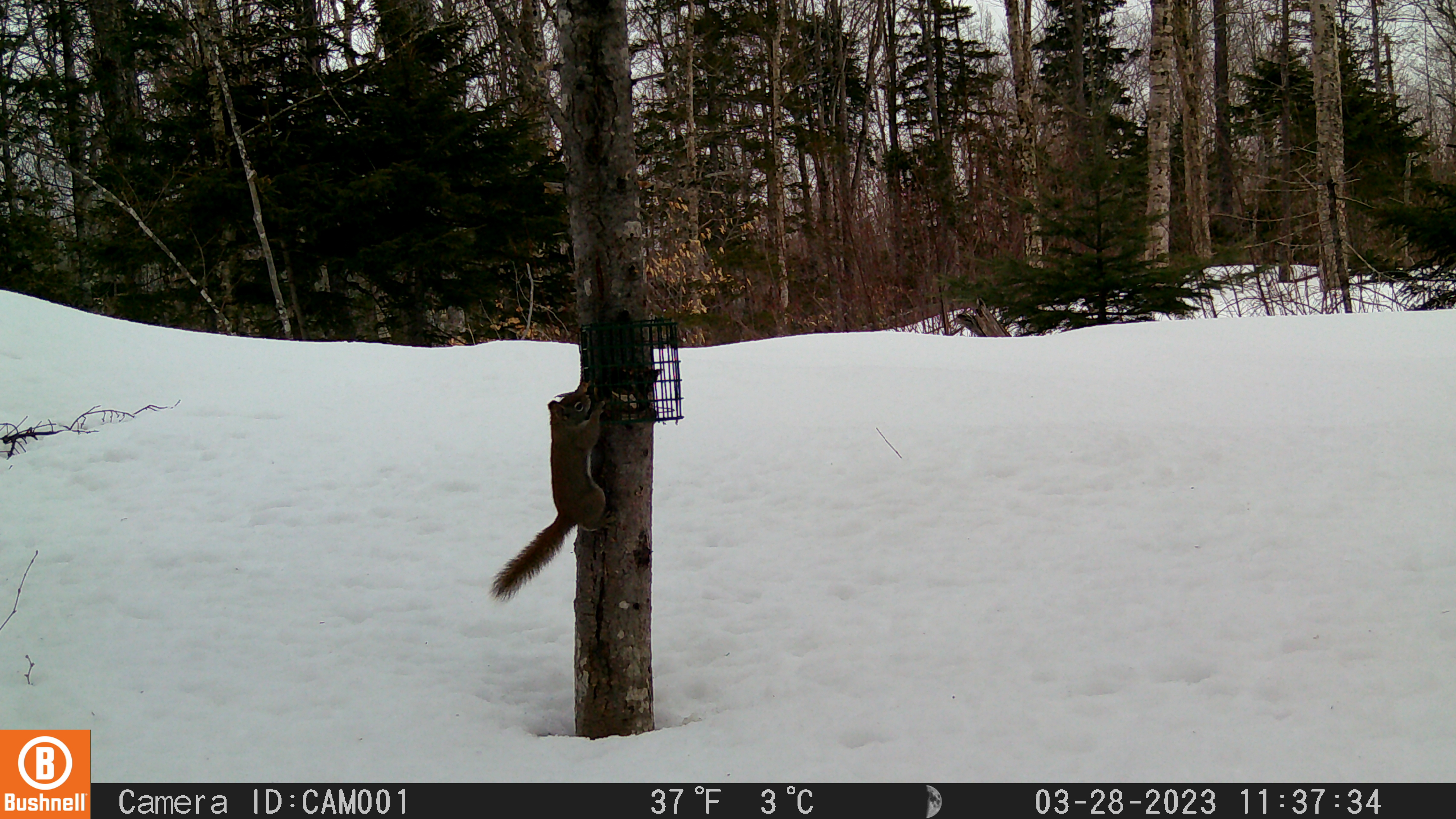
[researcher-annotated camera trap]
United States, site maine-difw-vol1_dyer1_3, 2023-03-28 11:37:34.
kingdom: Animalia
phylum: Chordata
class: Mammalia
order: Rodentia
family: Sciuridae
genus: Tamiasciurus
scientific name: Tamiasciurus hudsonicus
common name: red squirrel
Red squirrel (Tamiasciurus hudsonicus).